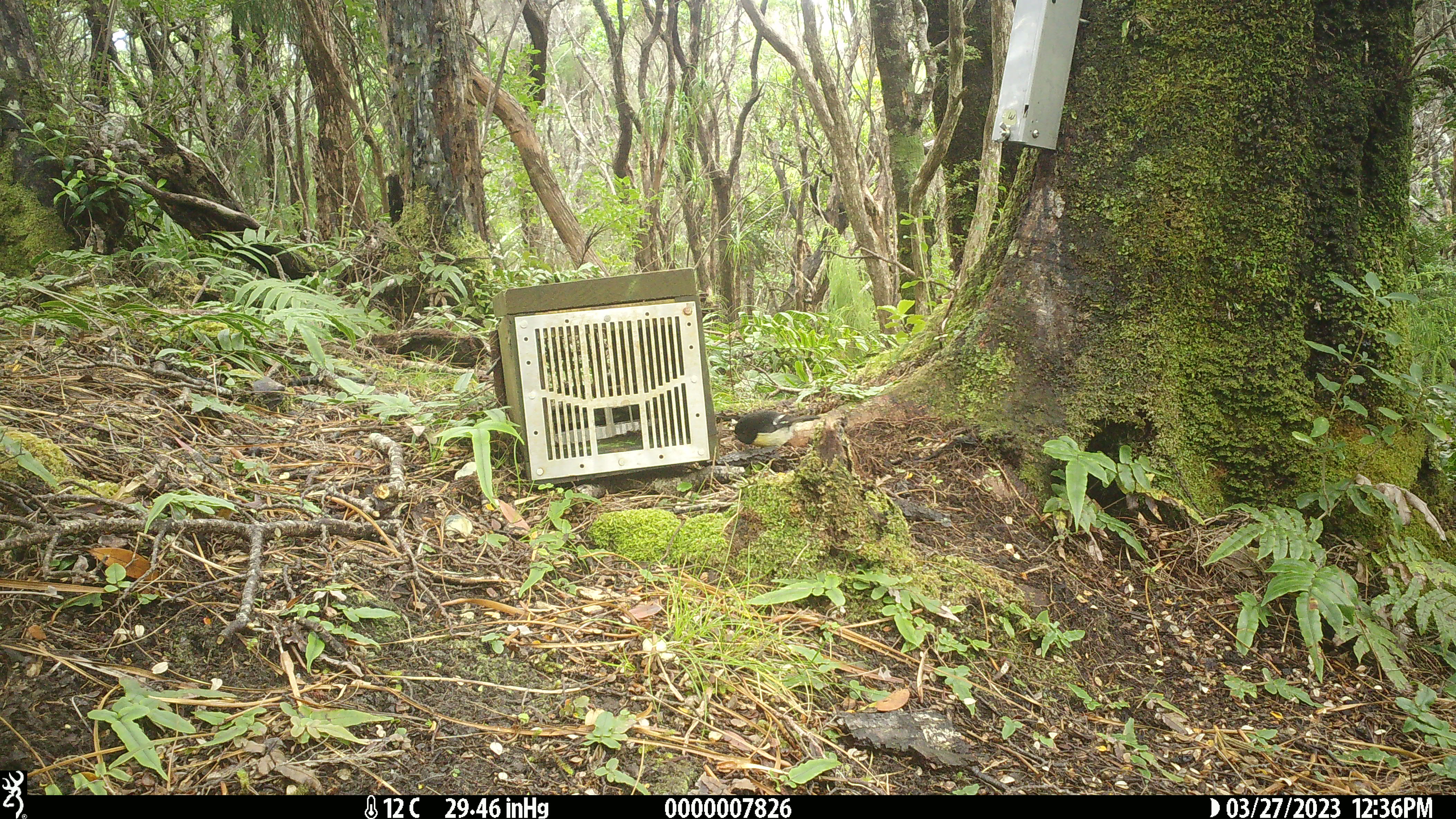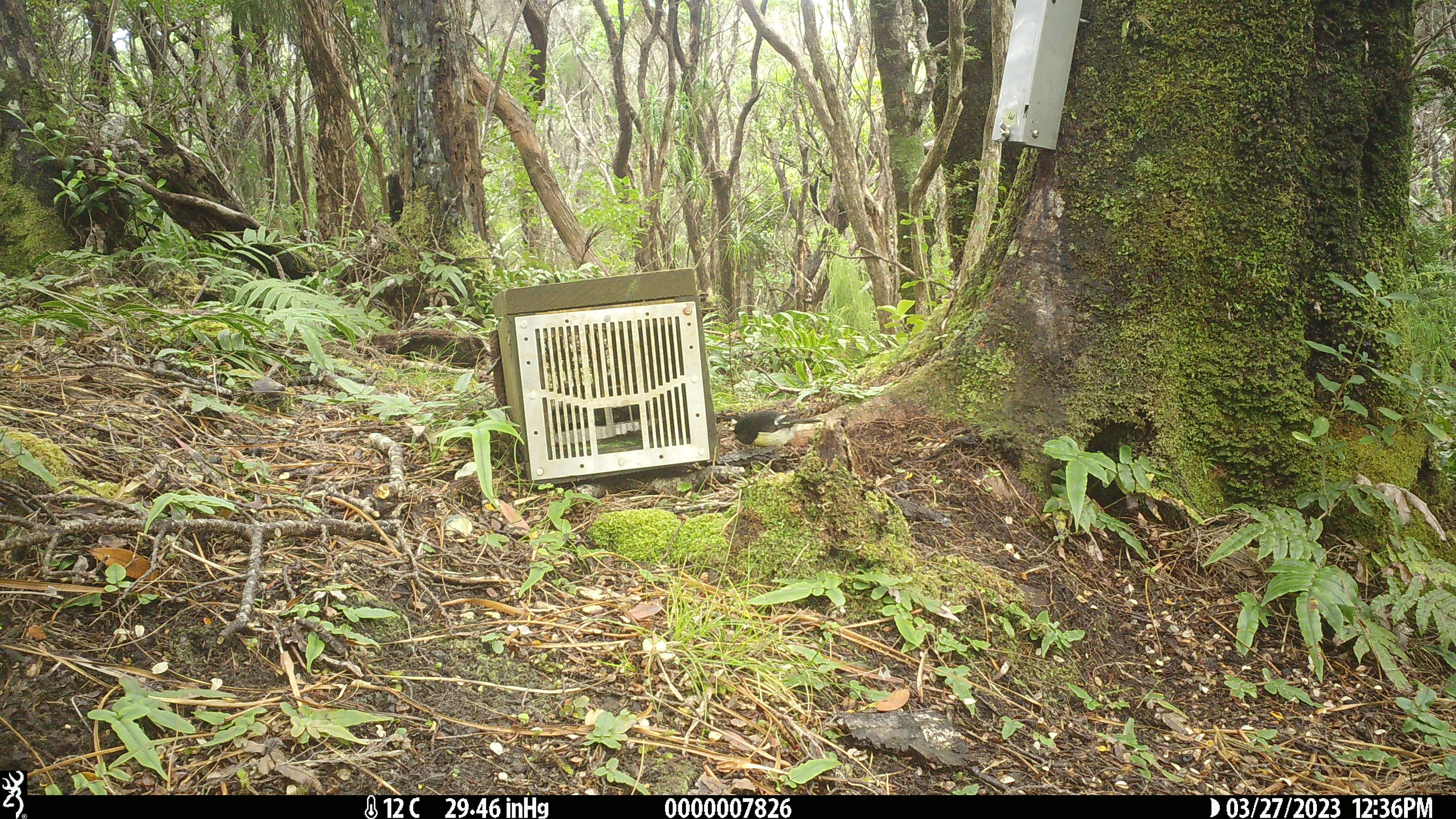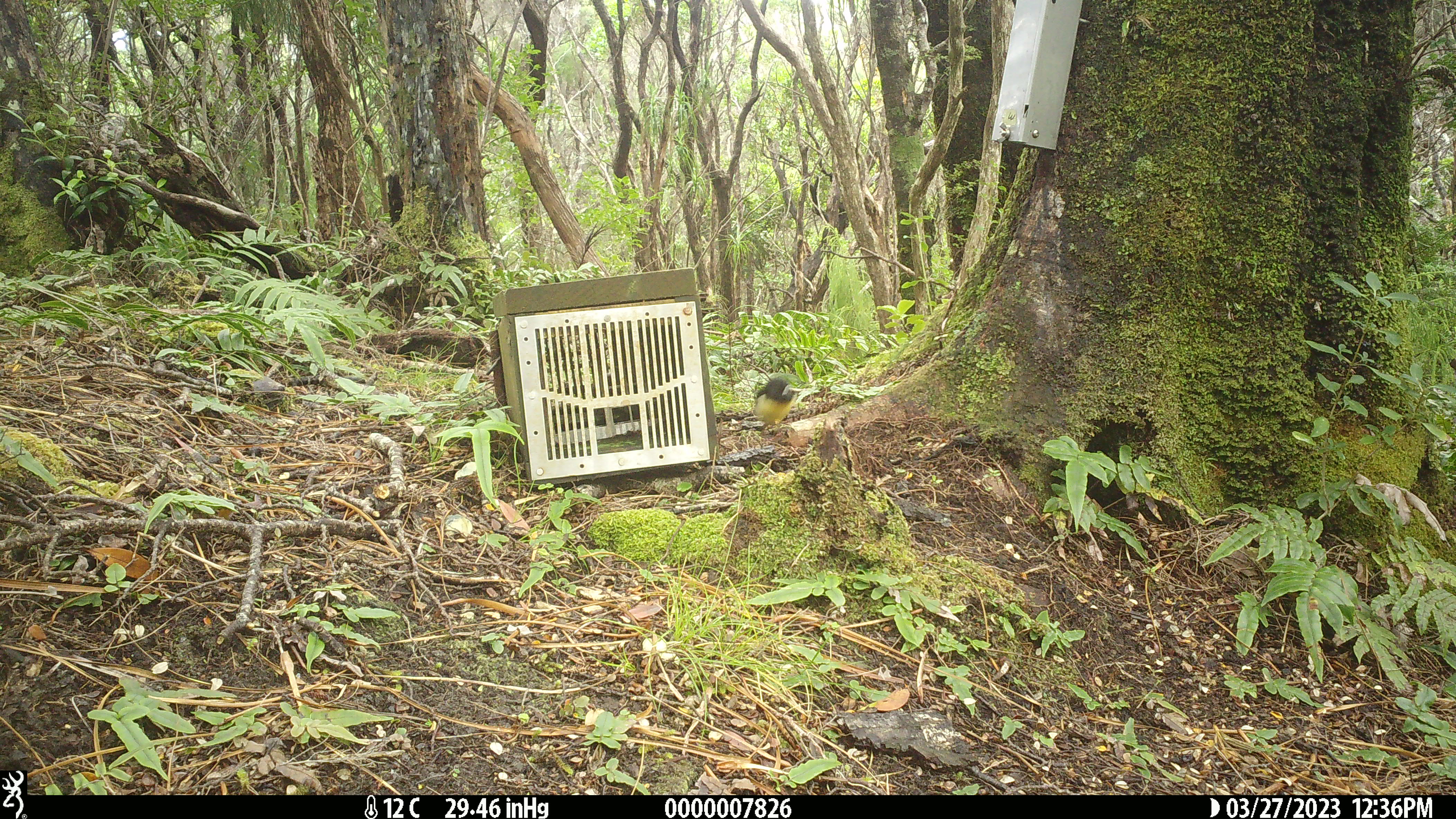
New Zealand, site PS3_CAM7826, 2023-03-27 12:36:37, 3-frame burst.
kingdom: Animalia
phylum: Chordata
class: Aves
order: Passeriformes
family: Petroicidae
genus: Petroica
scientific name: Petroica macrocephala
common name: tomtit